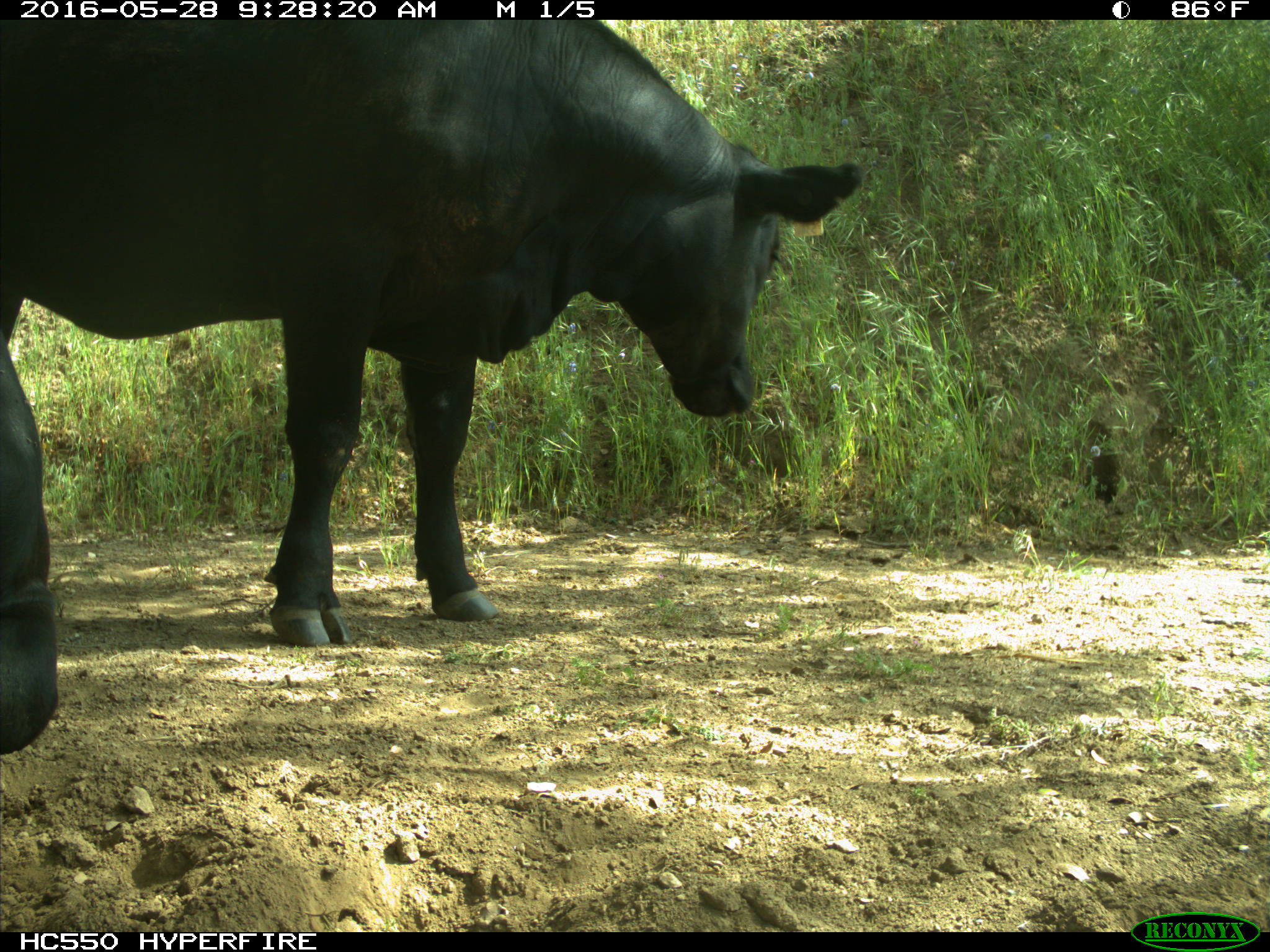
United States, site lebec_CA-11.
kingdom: Animalia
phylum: Chordata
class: Mammalia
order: Artiodactyla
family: Bovidae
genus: Bos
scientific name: Bos taurus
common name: domestic cow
Bos taurus (domestic cow).